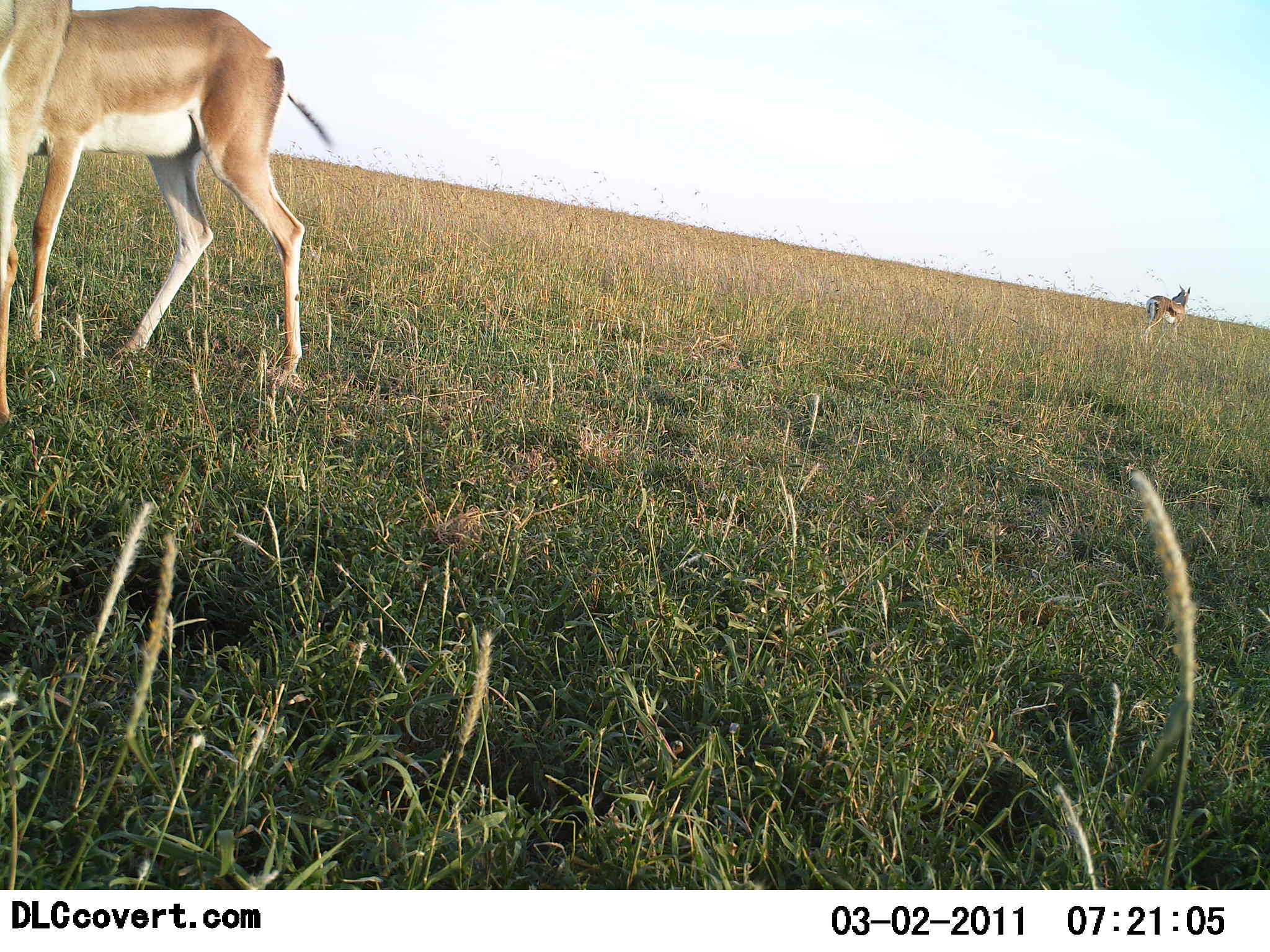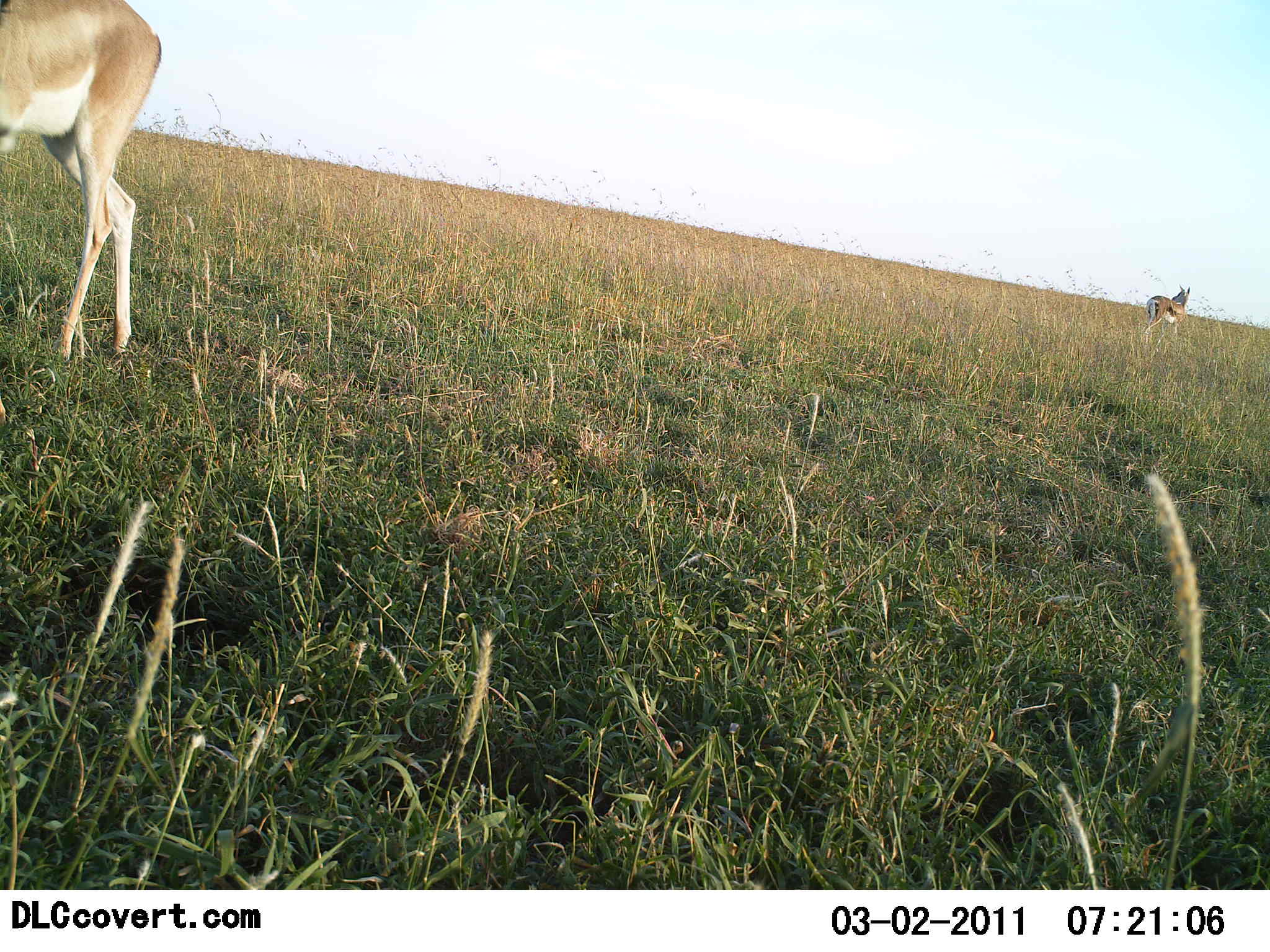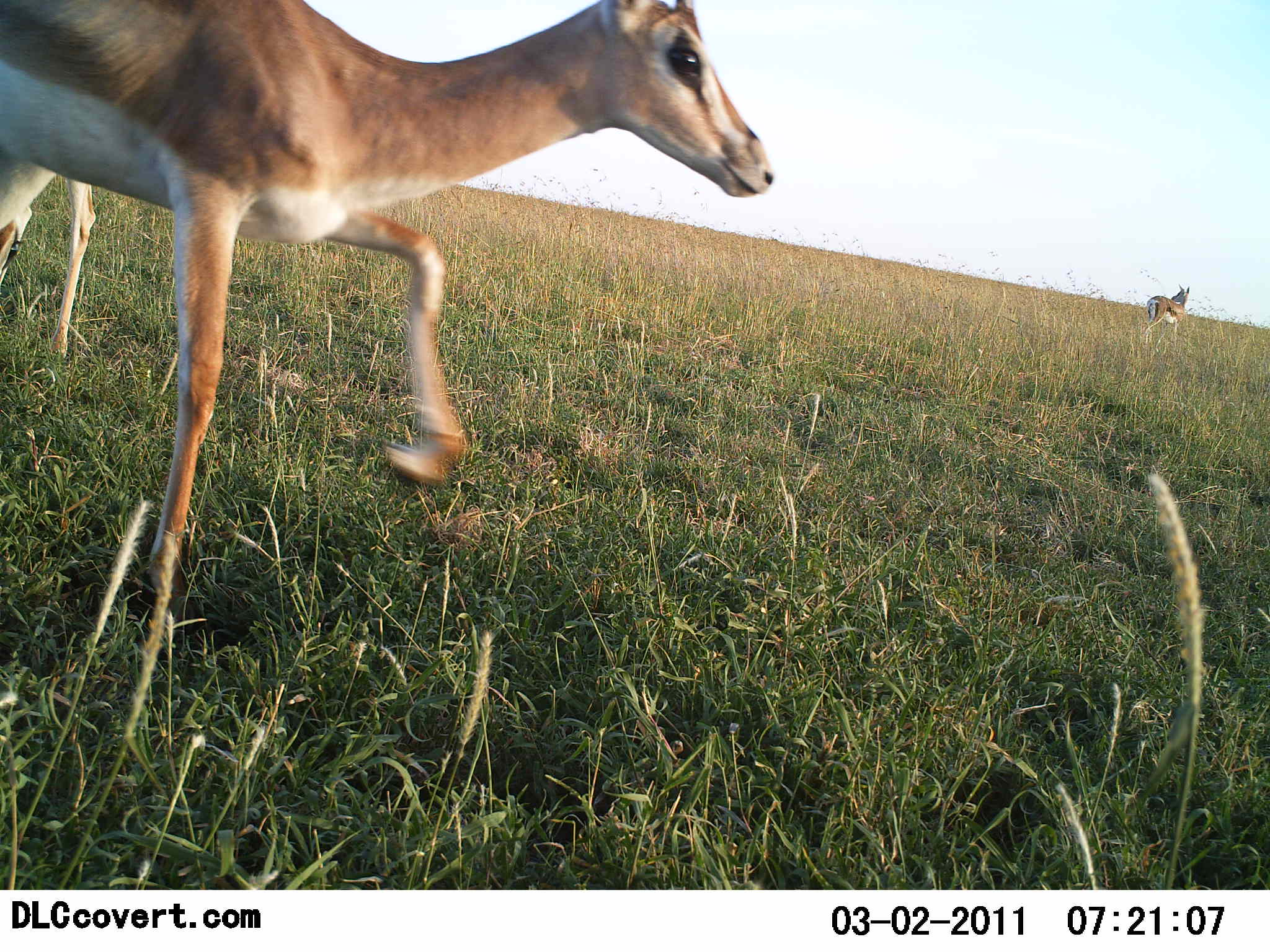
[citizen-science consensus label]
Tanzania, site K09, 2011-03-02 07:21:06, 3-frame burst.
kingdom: Animalia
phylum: Chordata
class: Mammalia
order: Artiodactyla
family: Bovidae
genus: Nanger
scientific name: Nanger granti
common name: grant's gazelle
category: gazellegrants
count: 2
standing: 47%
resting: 0%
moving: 89%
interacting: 11%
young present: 5%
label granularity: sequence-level